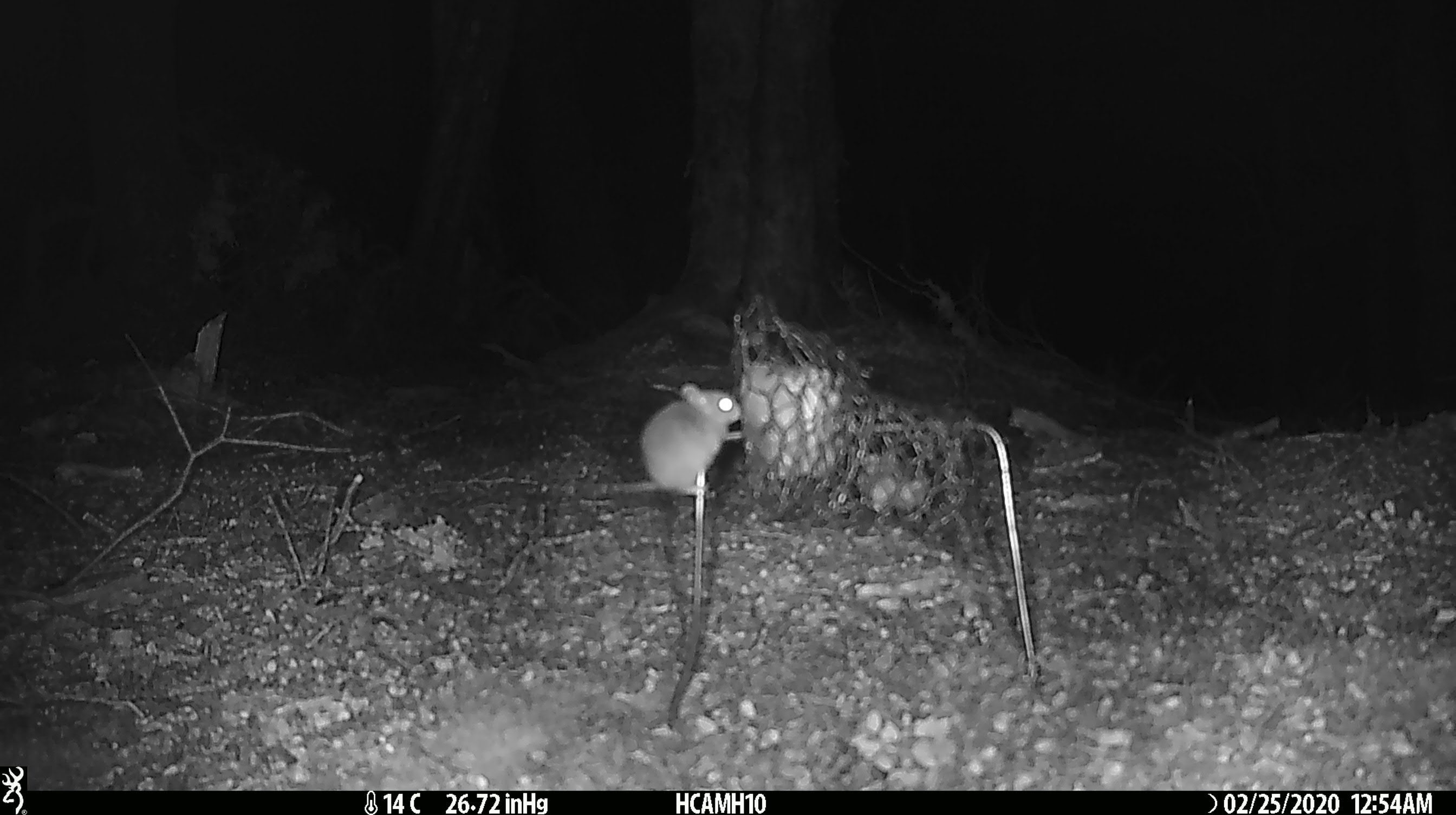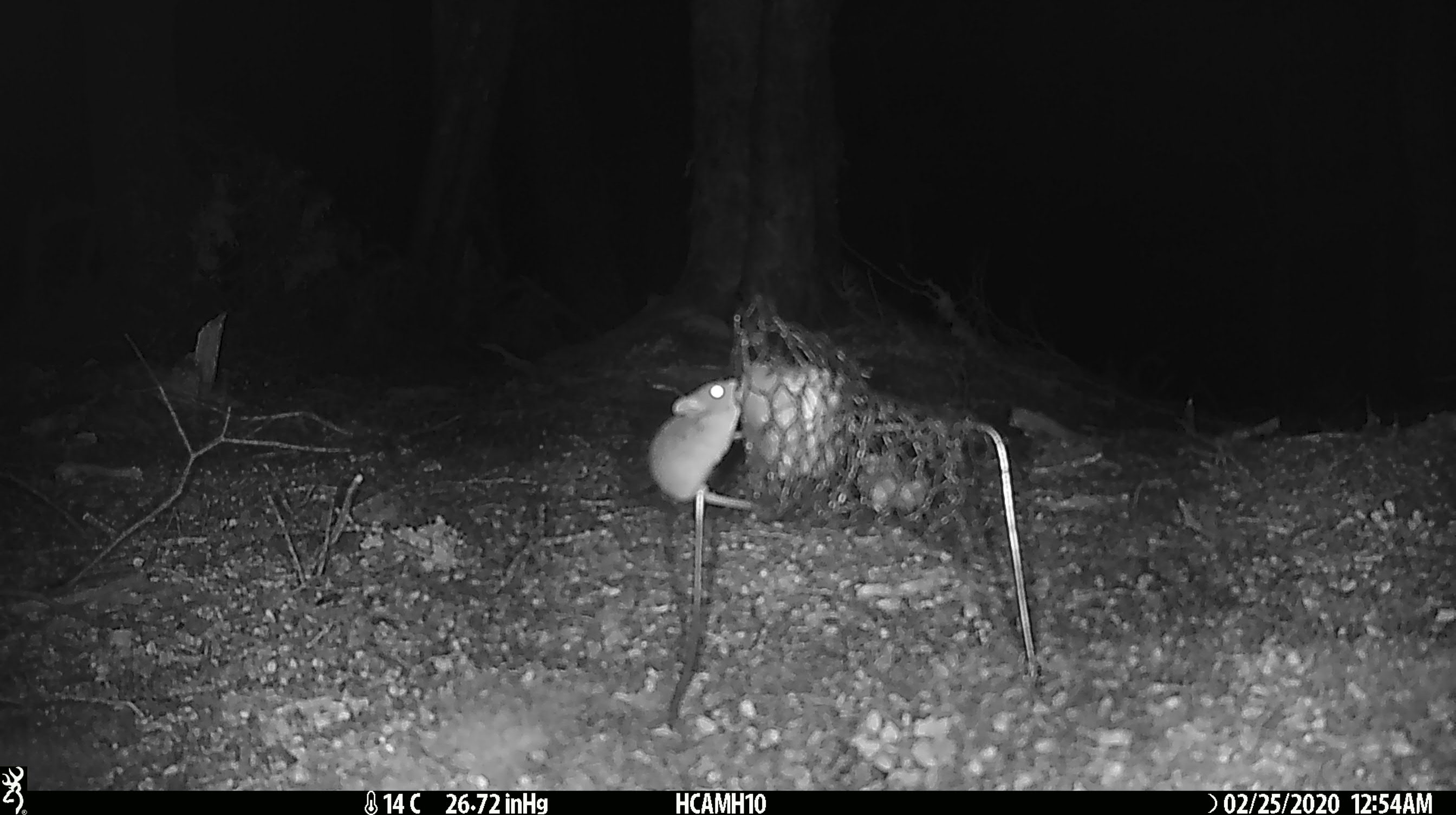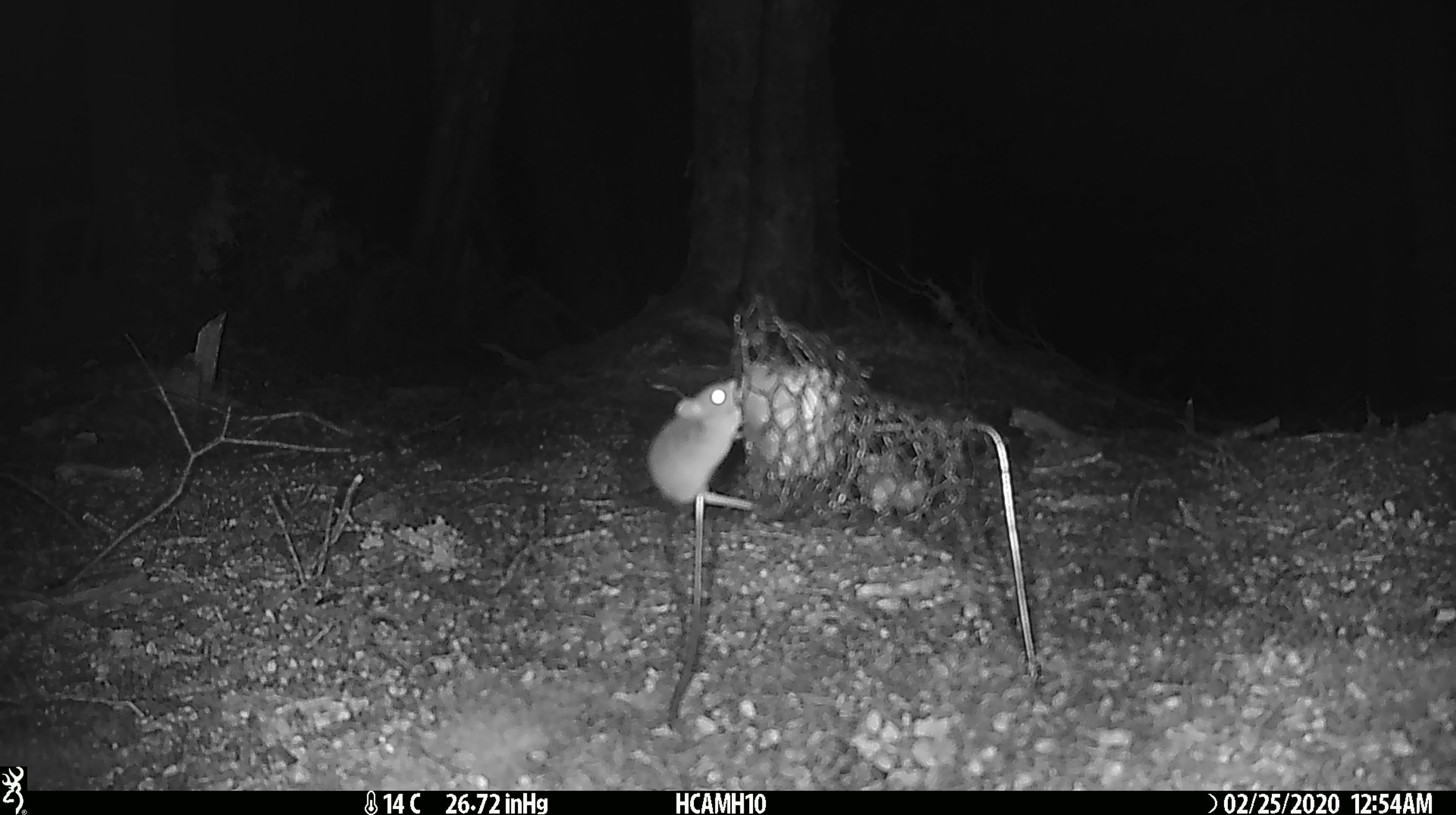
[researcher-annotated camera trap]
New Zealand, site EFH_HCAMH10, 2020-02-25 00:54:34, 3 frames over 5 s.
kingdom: Animalia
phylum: Chordata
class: Mammalia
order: Rodentia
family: Muridae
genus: Mus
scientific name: Mus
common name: mouse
Mouse (Mus).